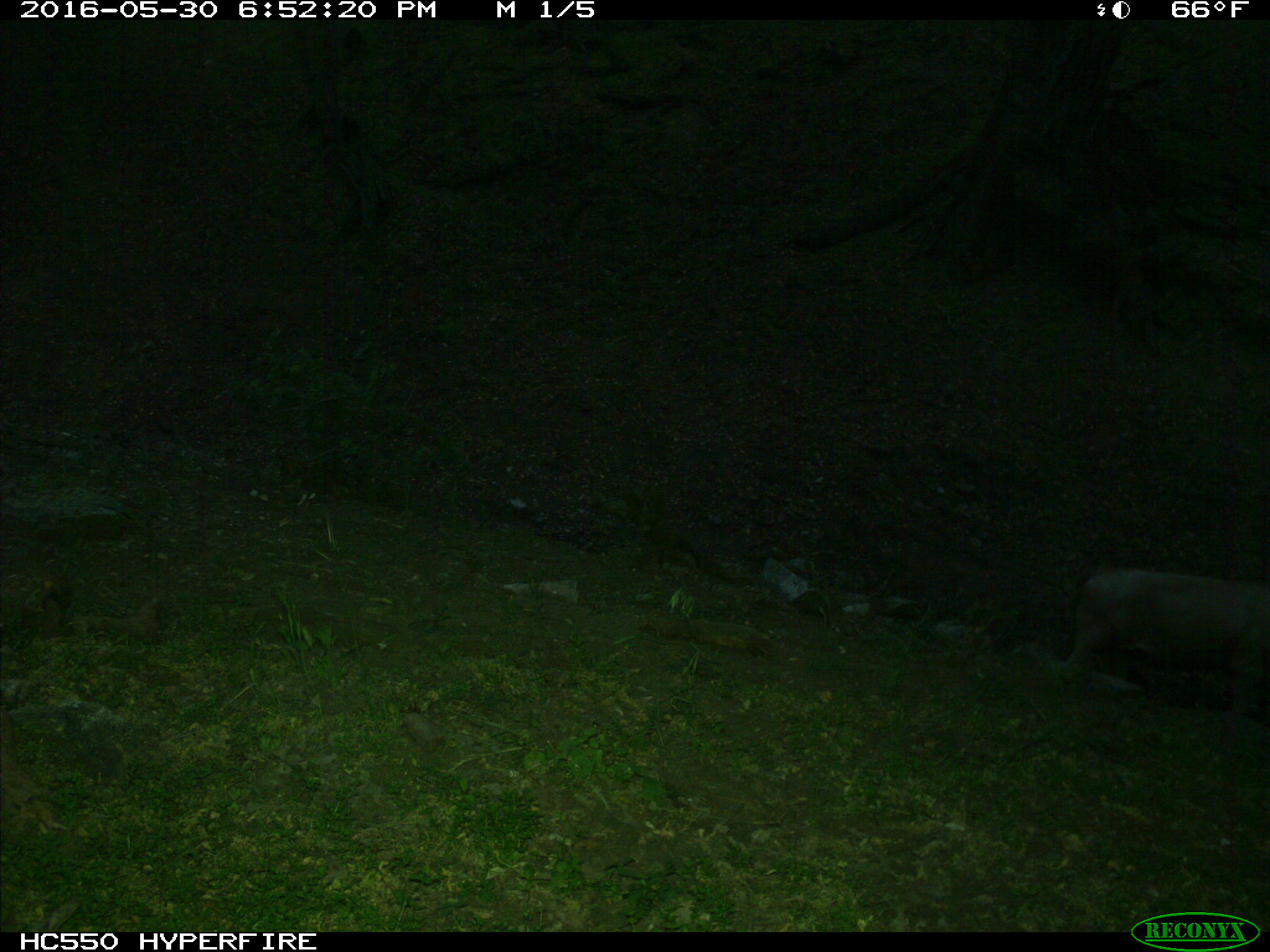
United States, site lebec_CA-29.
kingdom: Animalia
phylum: Chordata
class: Mammalia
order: Artiodactyla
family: Bovidae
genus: Bos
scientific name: Bos taurus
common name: domestic cow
Bos taurus (domestic cow).